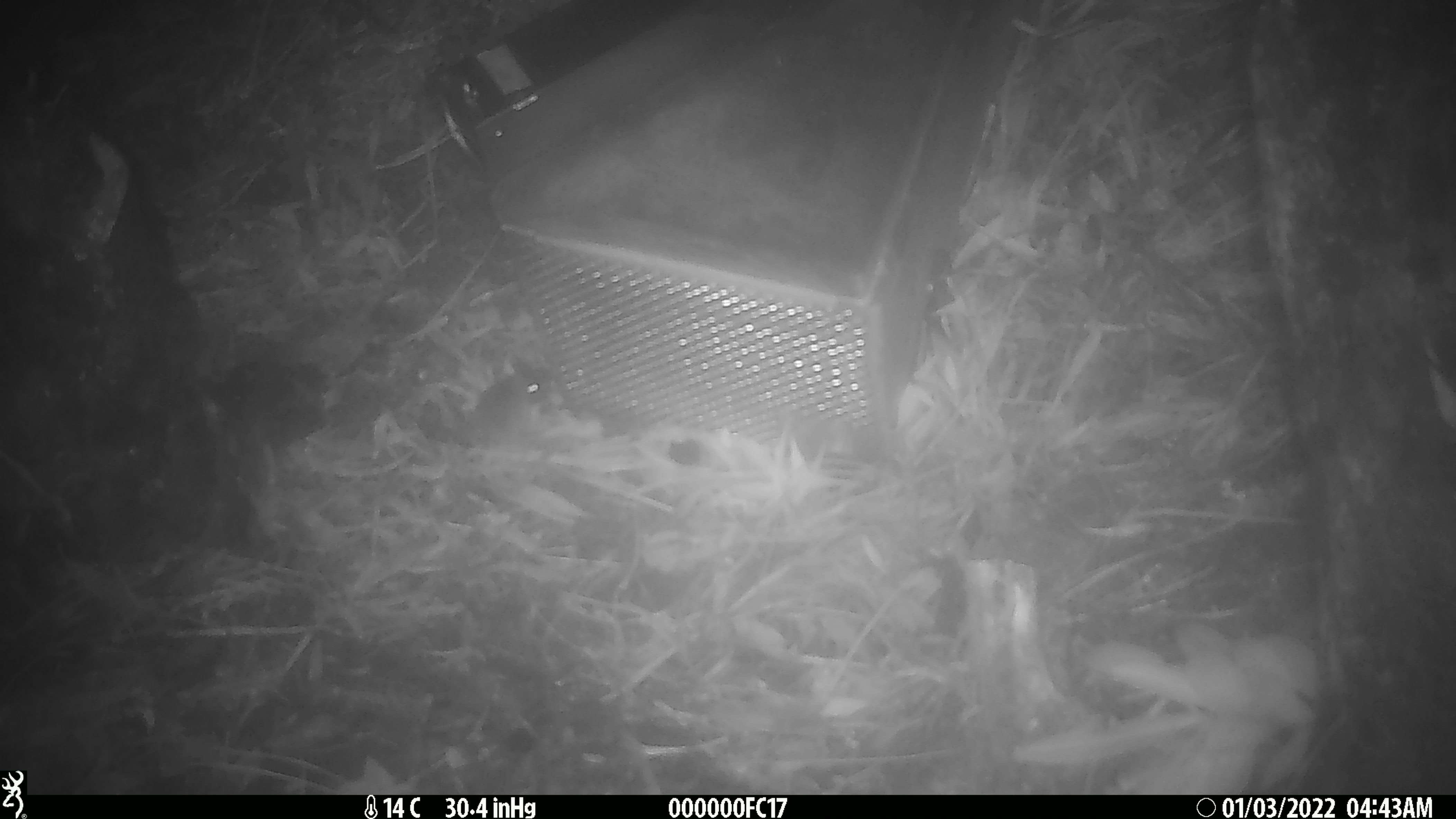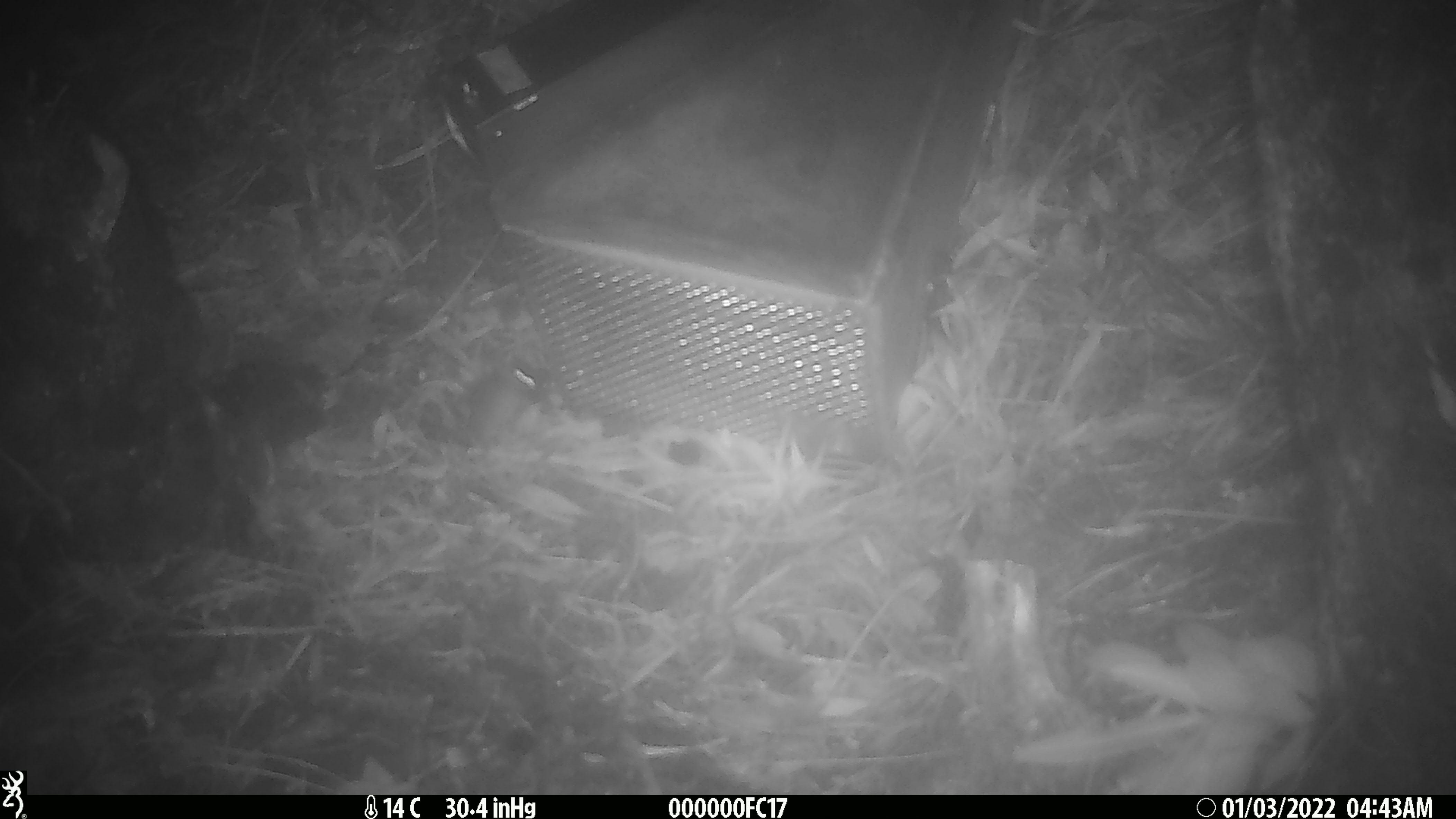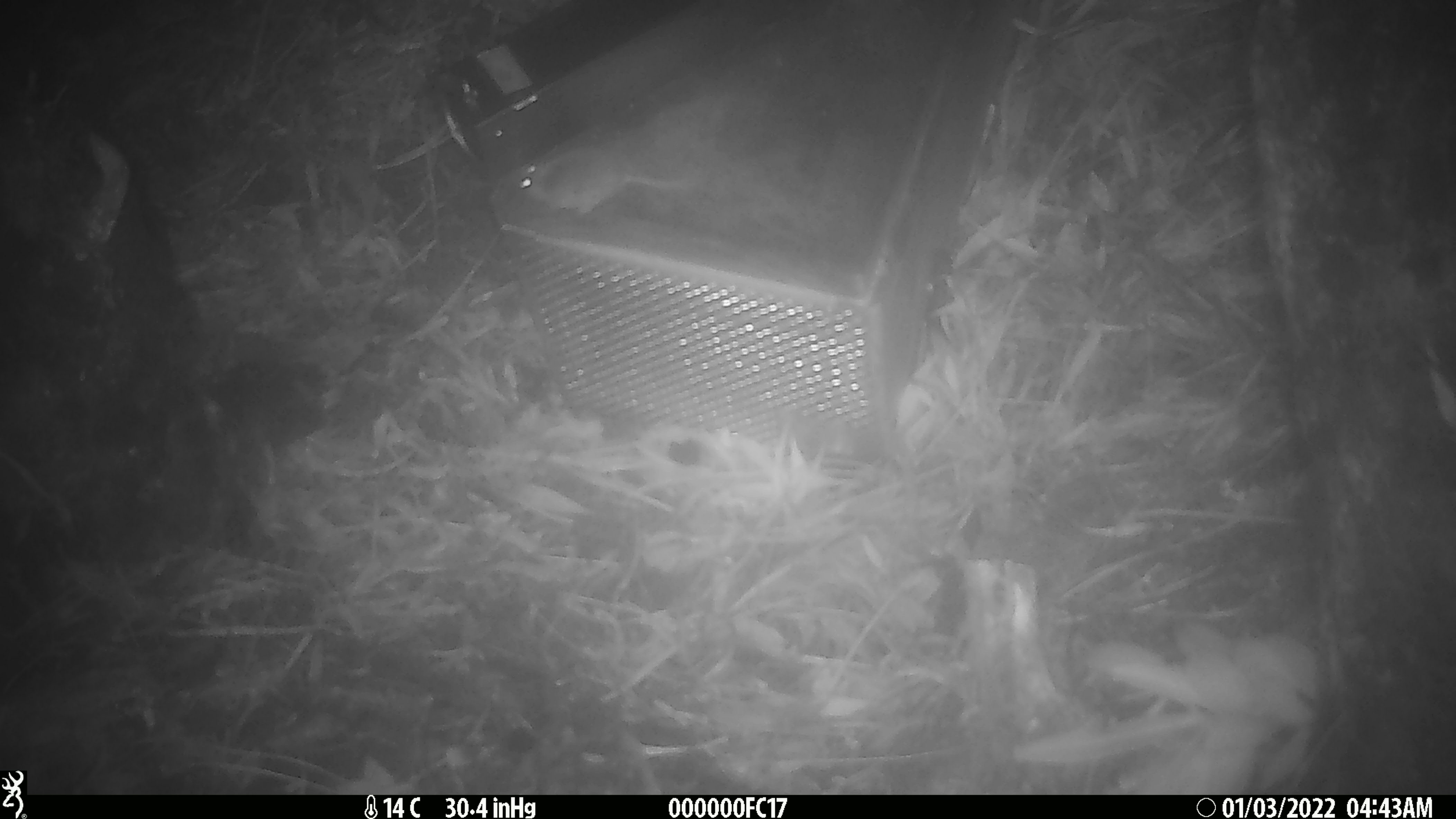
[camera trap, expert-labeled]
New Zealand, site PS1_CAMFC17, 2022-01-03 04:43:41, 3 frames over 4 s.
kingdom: Animalia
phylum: Chordata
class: Mammalia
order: Rodentia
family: Muridae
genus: Mus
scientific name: Mus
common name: mouse